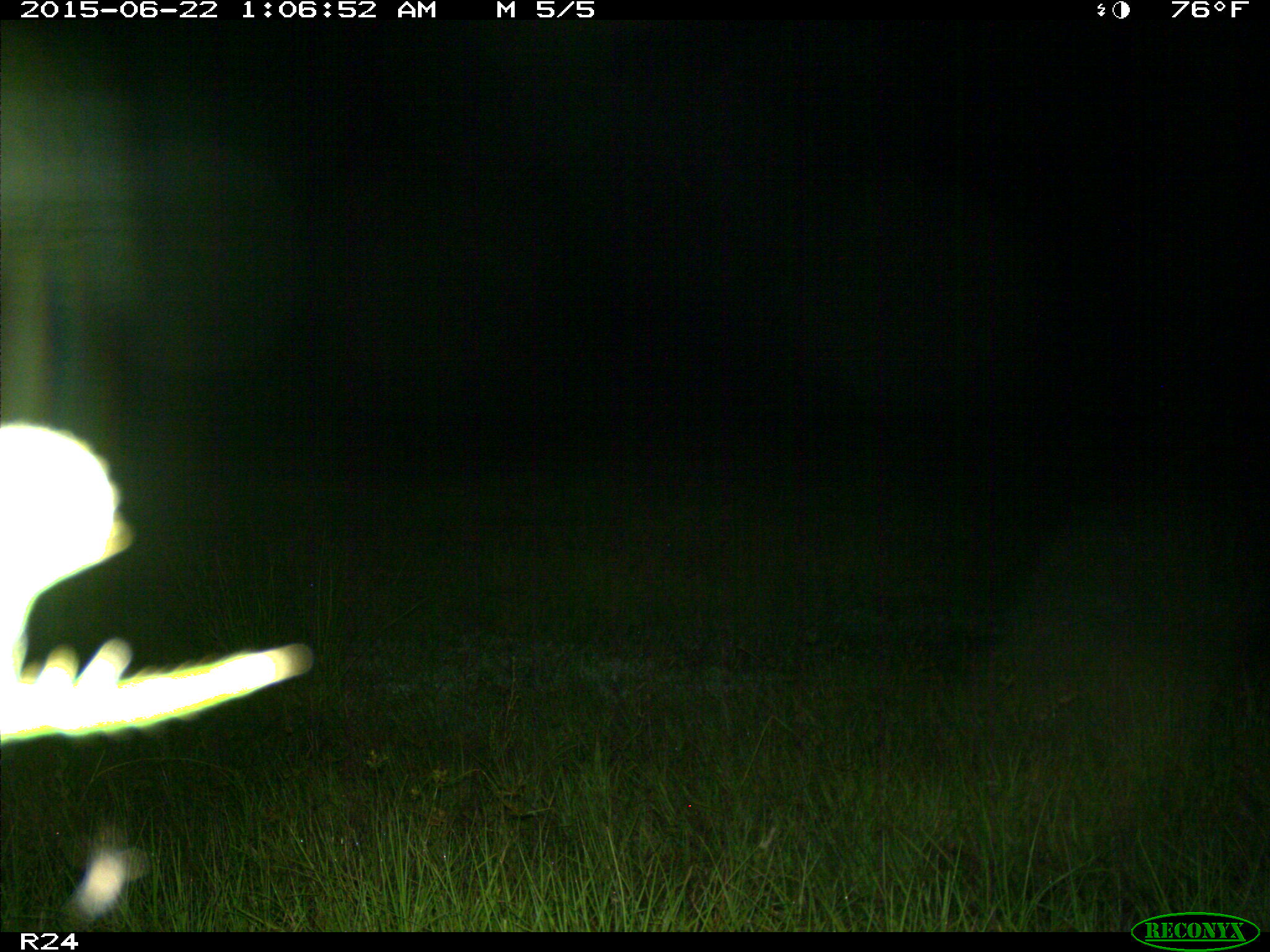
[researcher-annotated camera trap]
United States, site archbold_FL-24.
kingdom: Animalia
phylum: Chordata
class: Mammalia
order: Artiodactyla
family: Bovidae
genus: Bos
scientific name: Bos taurus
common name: domestic cow